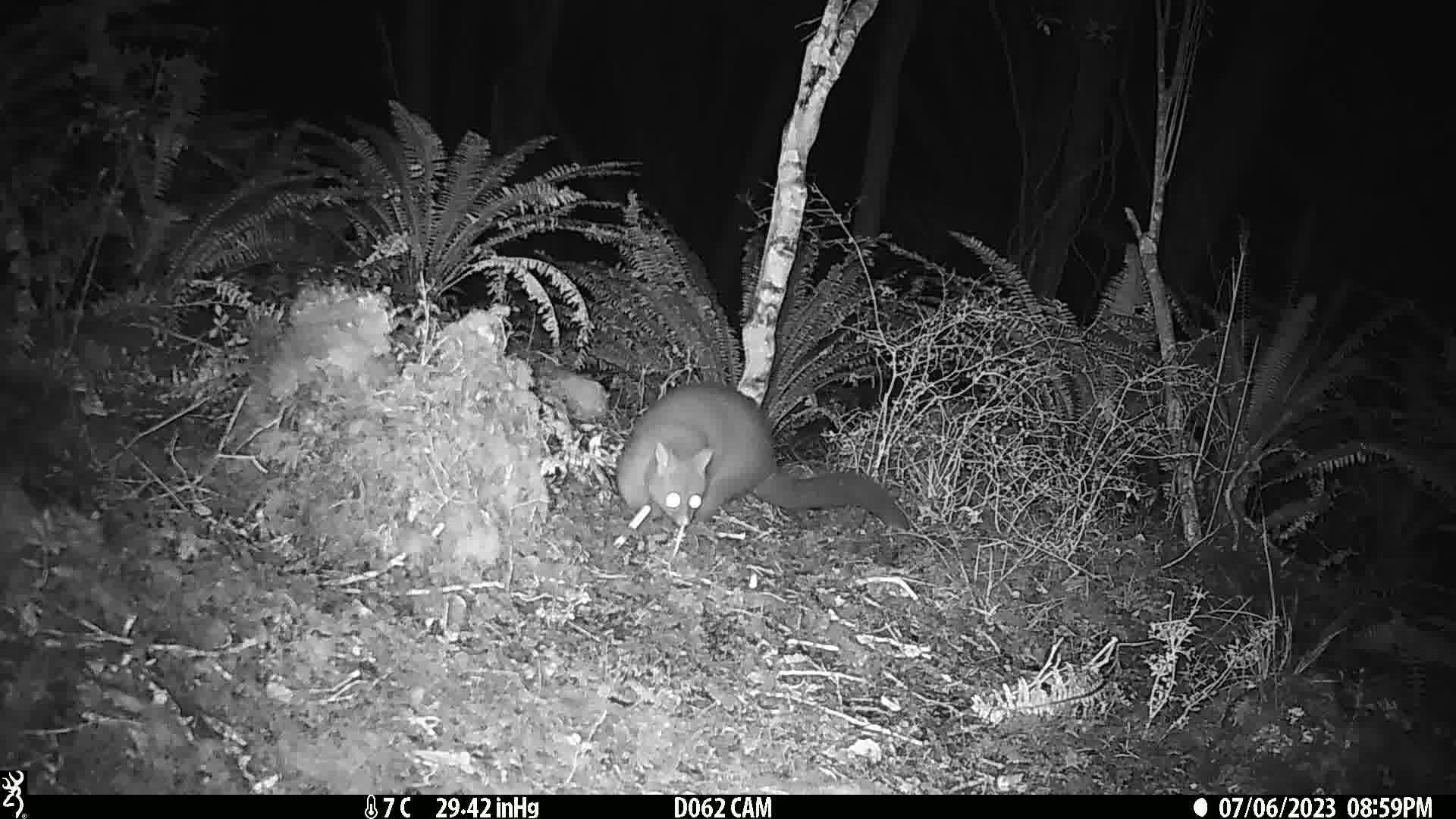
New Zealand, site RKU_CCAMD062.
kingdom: Animalia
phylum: Chordata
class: Mammalia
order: Diprotodontia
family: Phalangeridae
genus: Trichosurus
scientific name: Trichosurus vulpecula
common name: common brushtail possum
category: possum